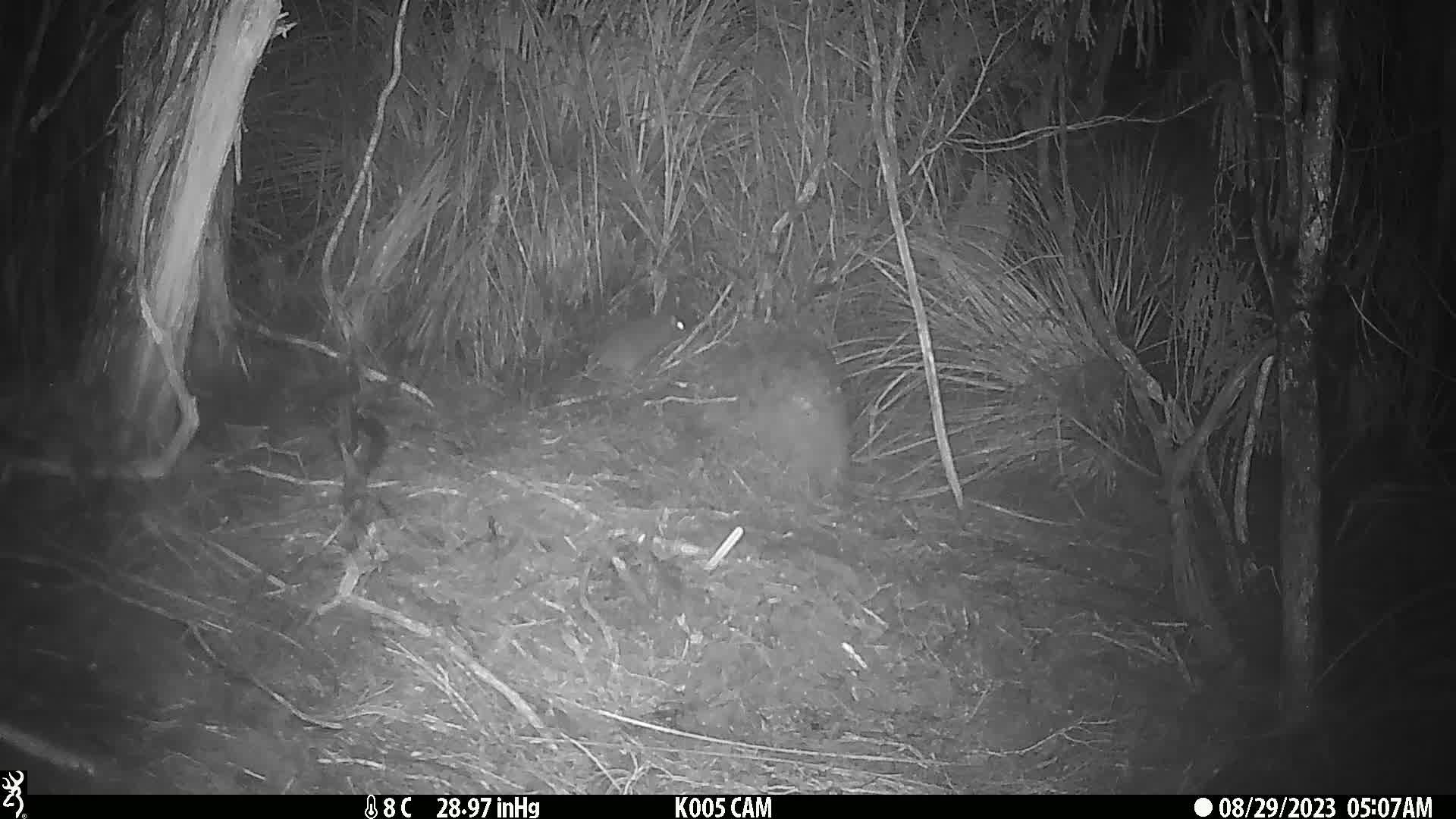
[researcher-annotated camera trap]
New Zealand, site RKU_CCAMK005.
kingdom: Animalia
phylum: Chordata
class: Mammalia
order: Rodentia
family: Muridae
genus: Rattus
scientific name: Rattus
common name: rat